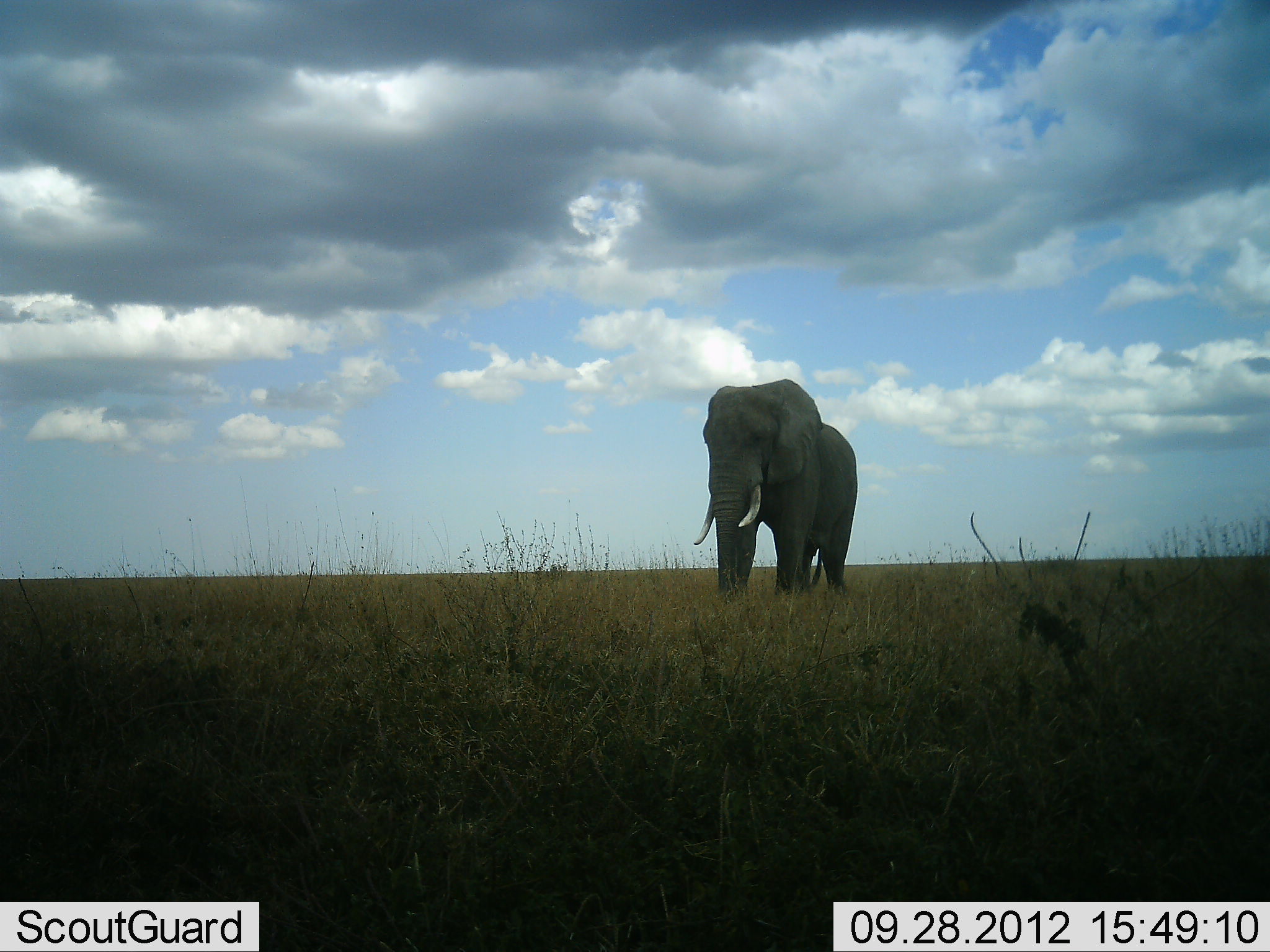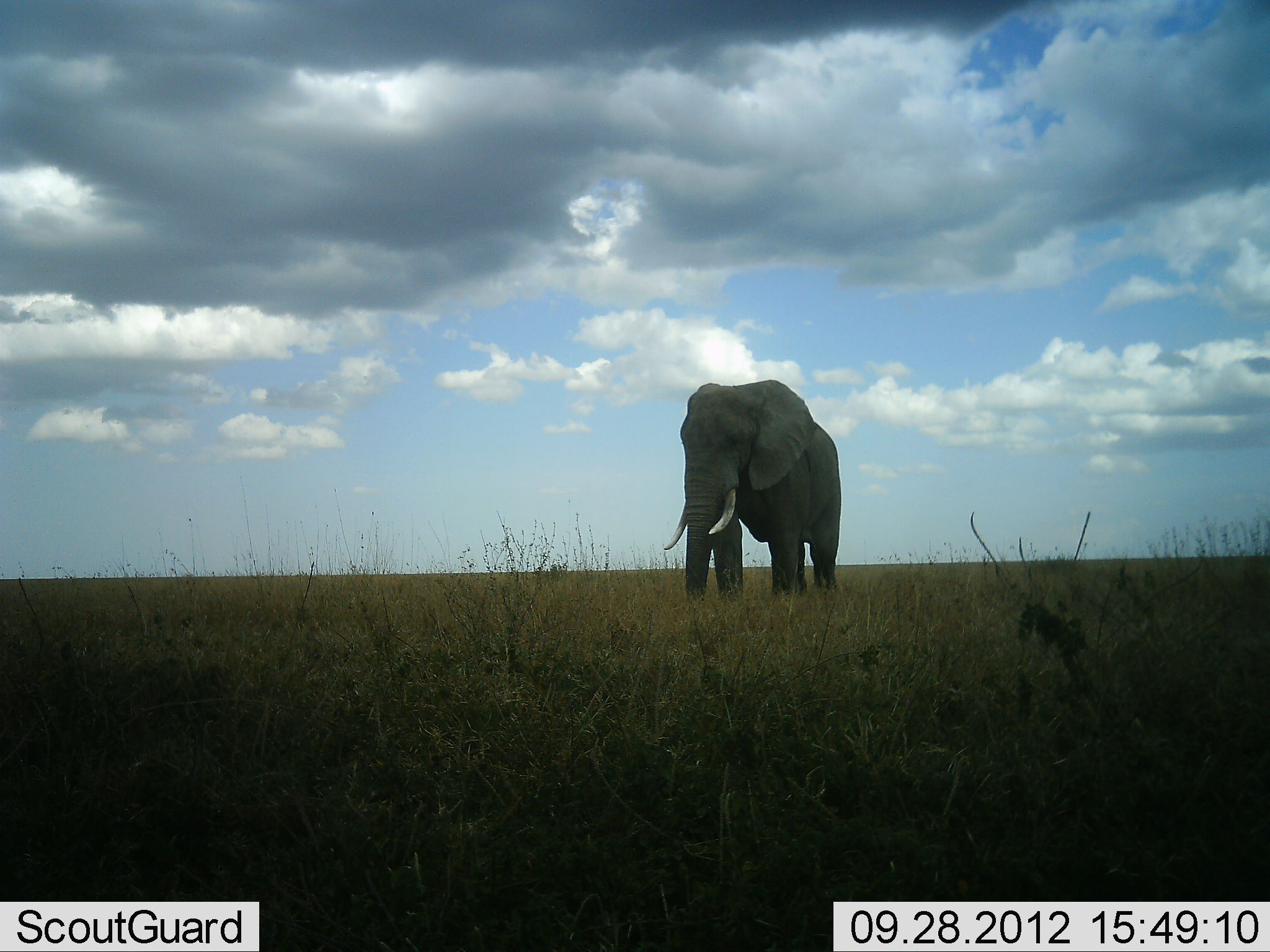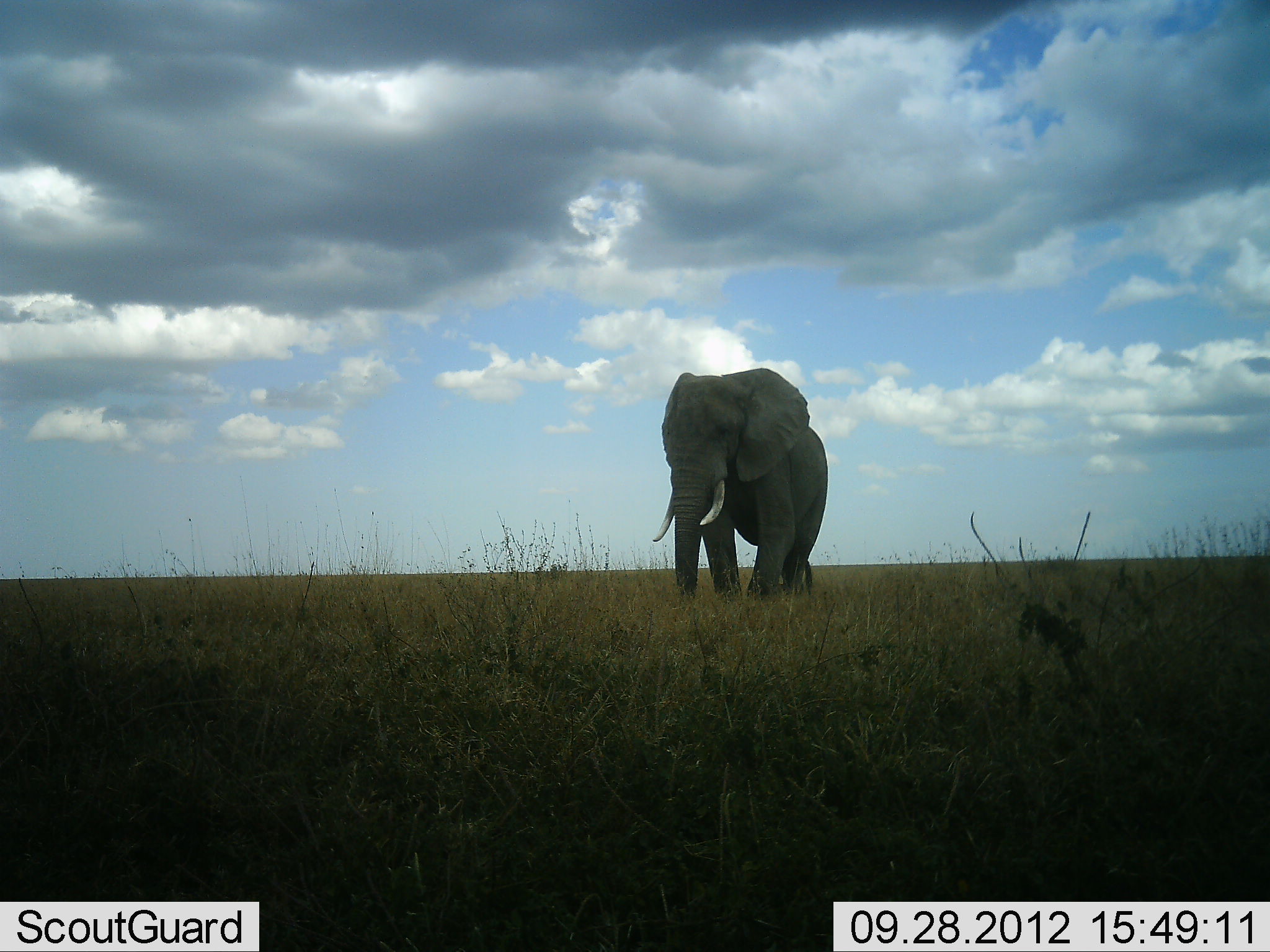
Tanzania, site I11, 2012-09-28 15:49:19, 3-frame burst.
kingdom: Animalia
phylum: Chordata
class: Mammalia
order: Proboscidea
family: Elephantidae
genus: Loxodonta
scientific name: Loxodonta africana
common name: african bush elephant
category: elephant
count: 1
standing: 30%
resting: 0%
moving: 70%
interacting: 0%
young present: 0%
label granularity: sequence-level